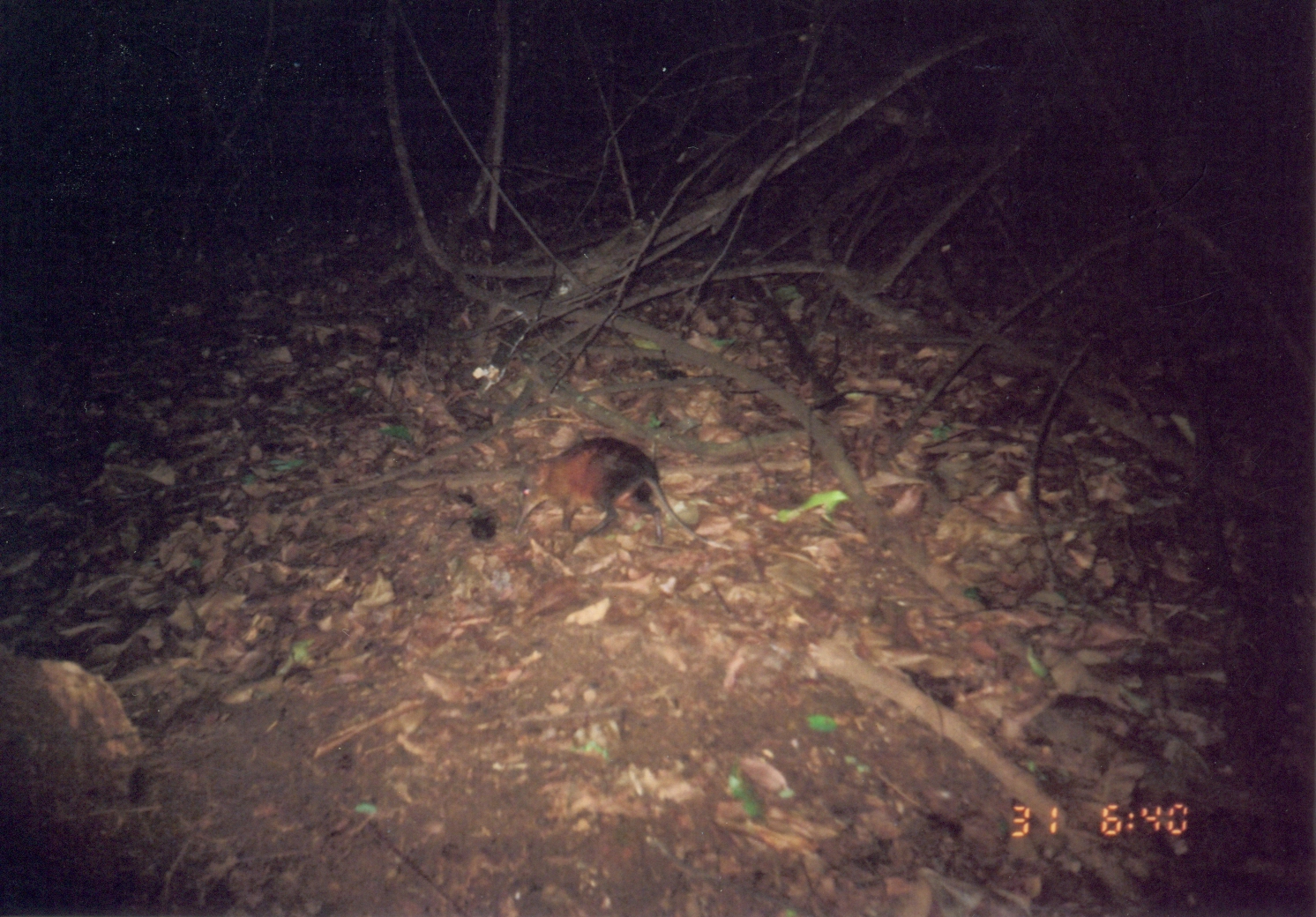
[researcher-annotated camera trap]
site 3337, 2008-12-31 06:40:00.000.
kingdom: Animalia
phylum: Chordata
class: Mammalia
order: Macroscelidea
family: Macroscelididae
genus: Rhynchocyon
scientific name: Rhynchocyon udzungwensis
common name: grey-faced sengi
Rhynchocyon udzungwensis (grey-faced sengi), count 1.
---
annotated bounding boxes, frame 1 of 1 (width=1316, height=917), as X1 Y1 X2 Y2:
rhynchocyon udzungwensis: 513 436 737 554